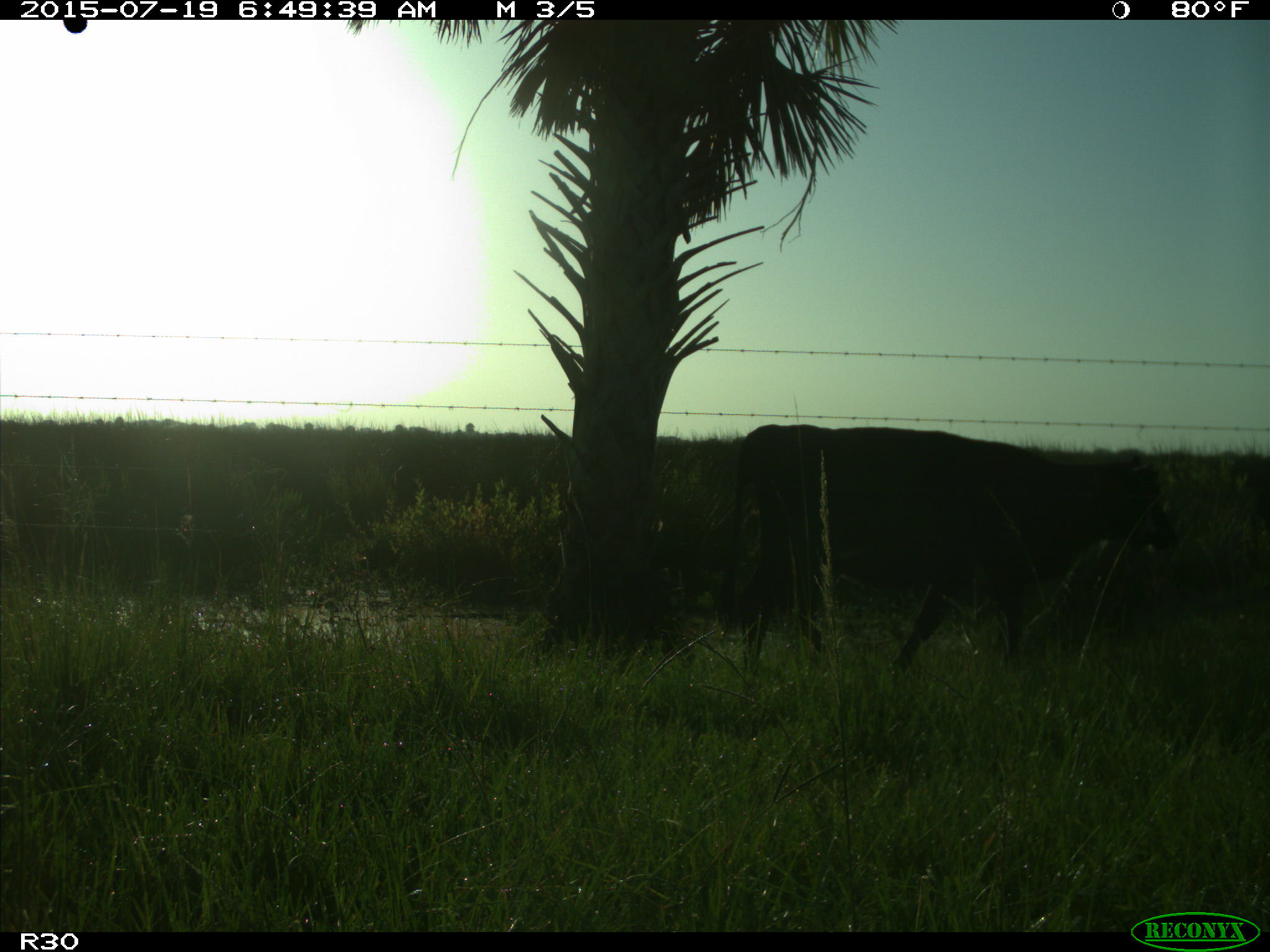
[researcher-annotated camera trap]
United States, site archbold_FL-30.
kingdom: Animalia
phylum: Chordata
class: Mammalia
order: Artiodactyla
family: Bovidae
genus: Bos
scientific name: Bos taurus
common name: domestic cow